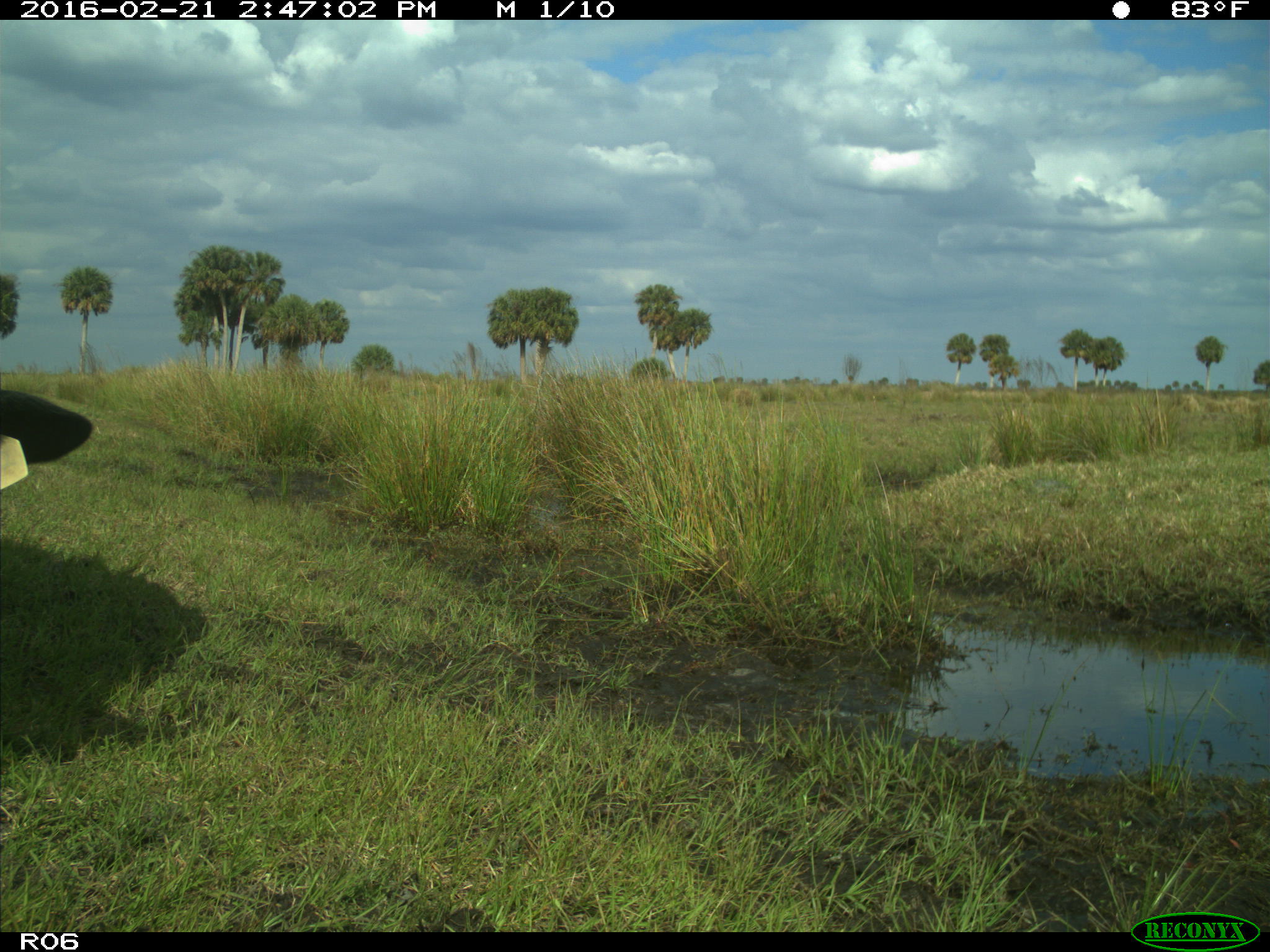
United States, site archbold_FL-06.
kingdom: Animalia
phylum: Chordata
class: Mammalia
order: Artiodactyla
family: Bovidae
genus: Bos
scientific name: Bos taurus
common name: domestic cow